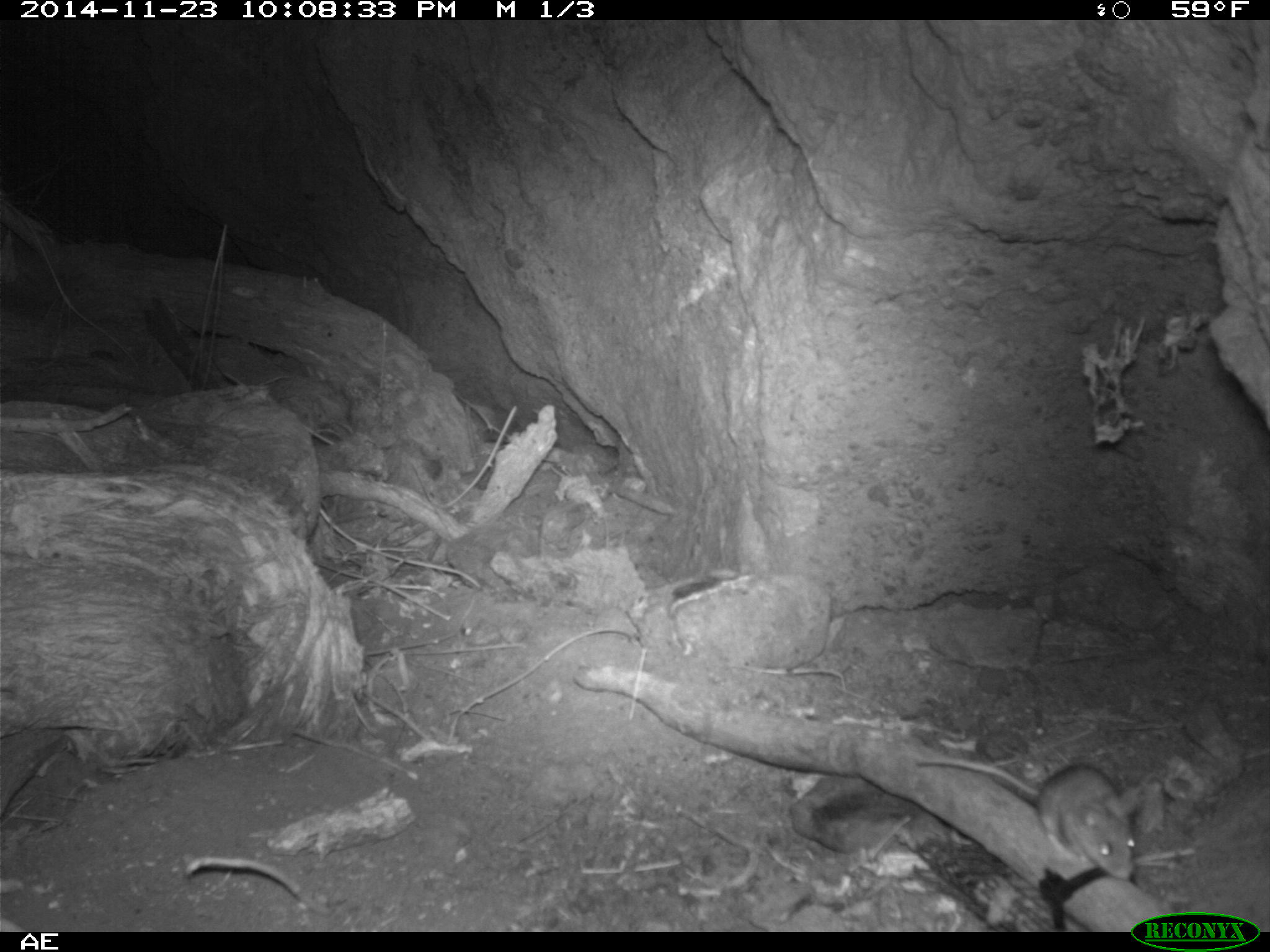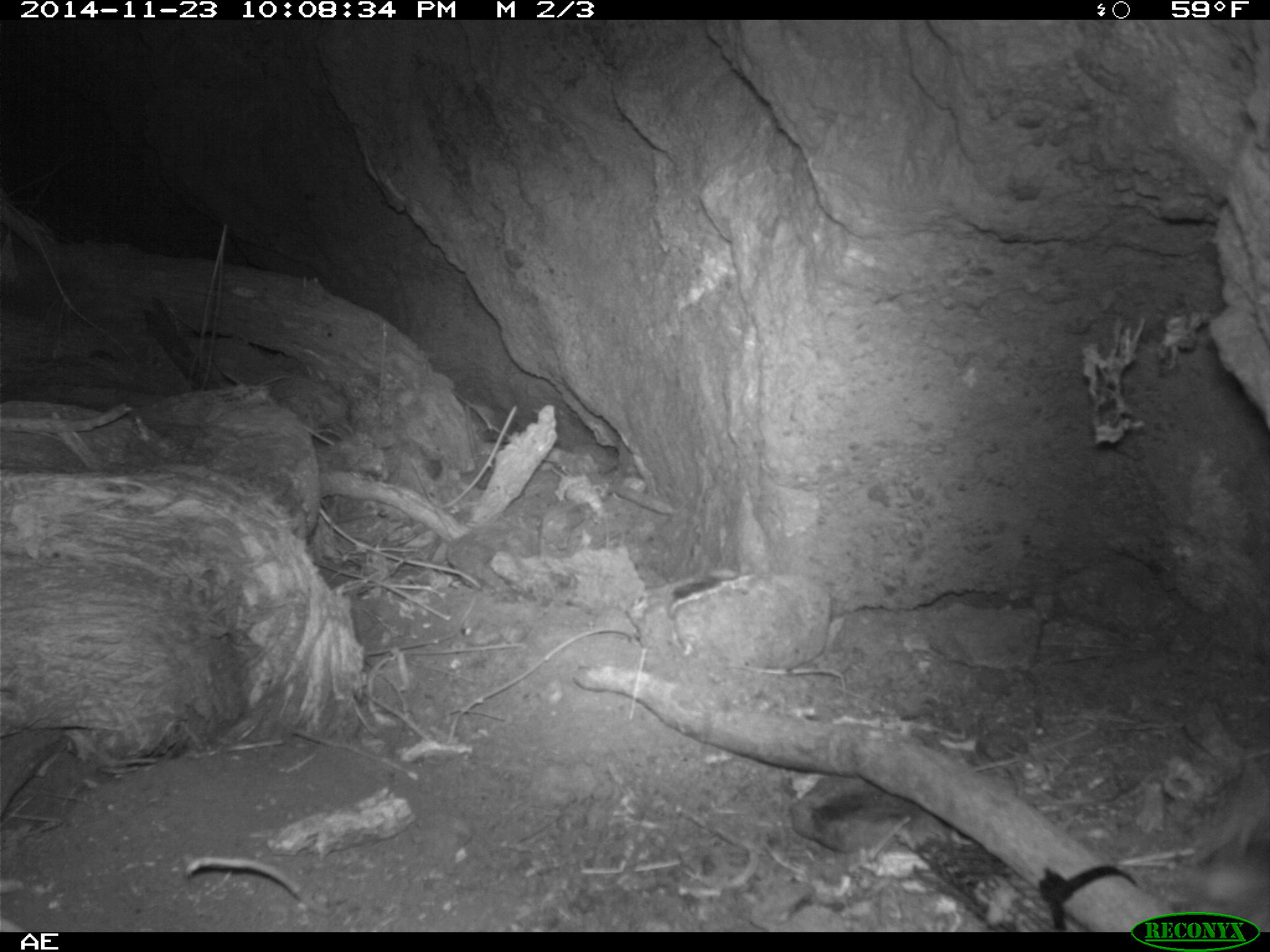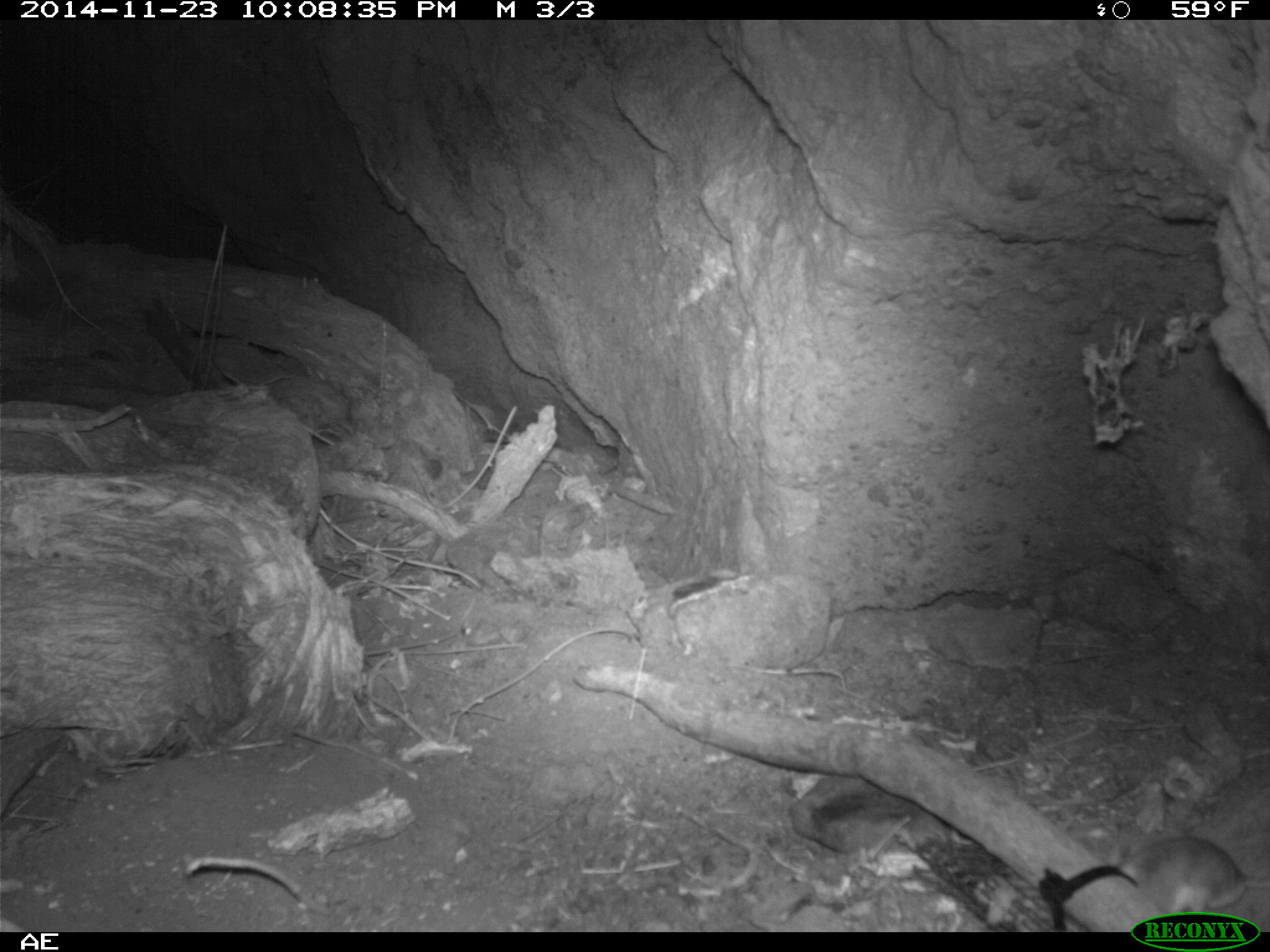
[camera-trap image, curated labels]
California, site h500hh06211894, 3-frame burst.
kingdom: Animalia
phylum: Chordata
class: Mammalia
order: Rodentia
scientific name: Rodentia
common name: rodent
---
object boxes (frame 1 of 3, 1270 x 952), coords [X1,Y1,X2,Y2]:
rodent: [915,752,1137,878]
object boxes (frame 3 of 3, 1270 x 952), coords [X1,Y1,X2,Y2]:
rodent: [1126,834,1269,918]